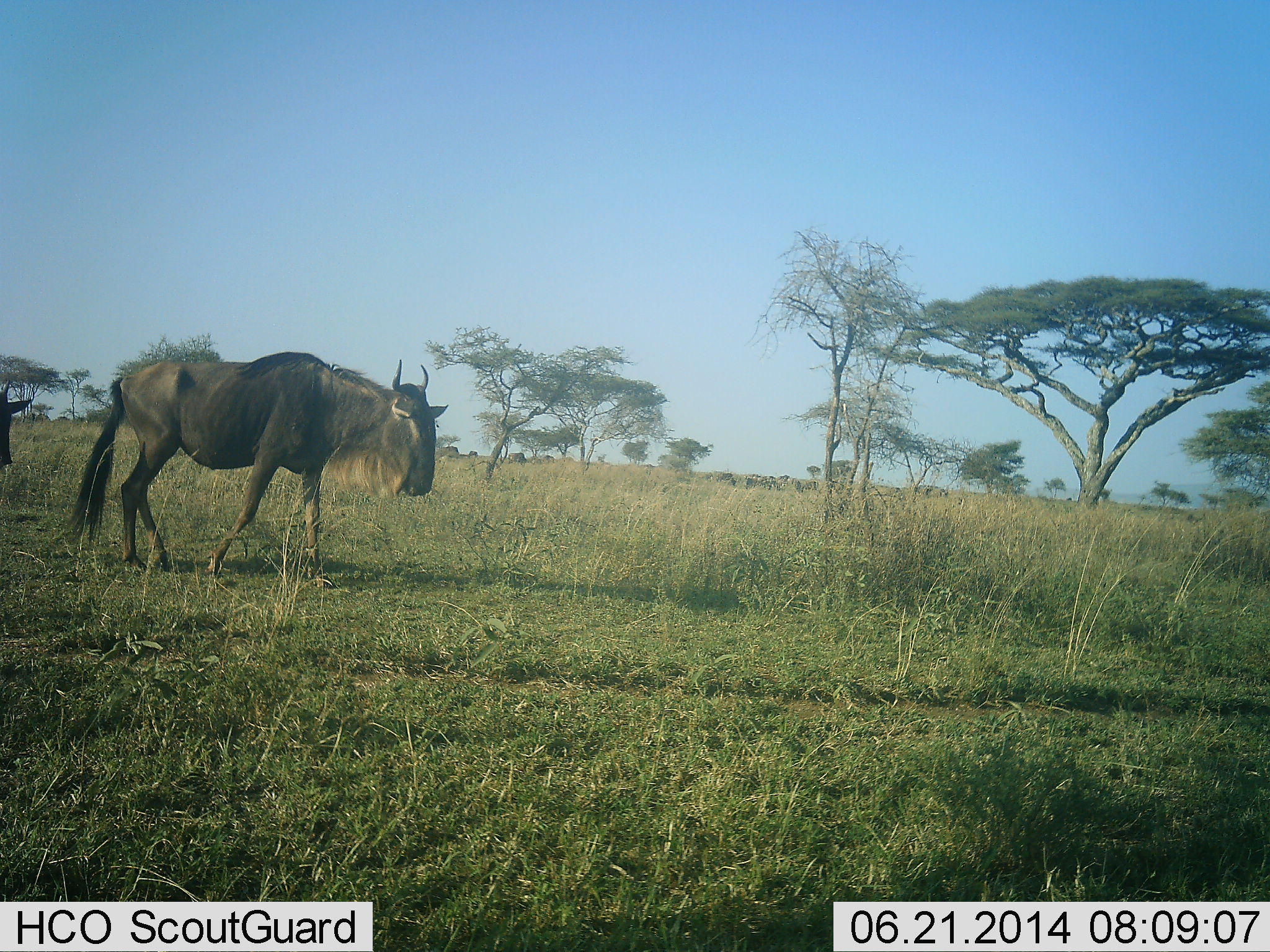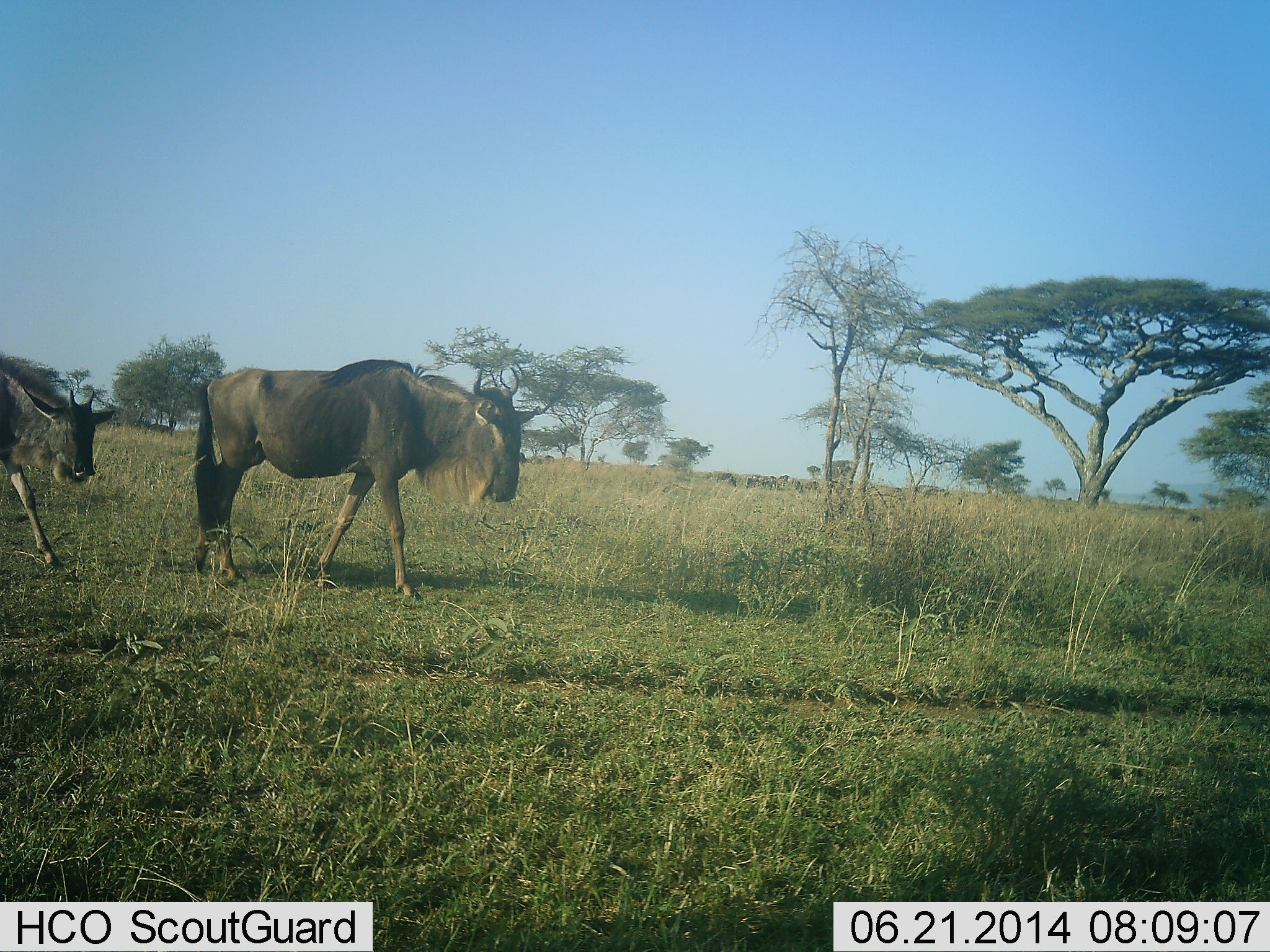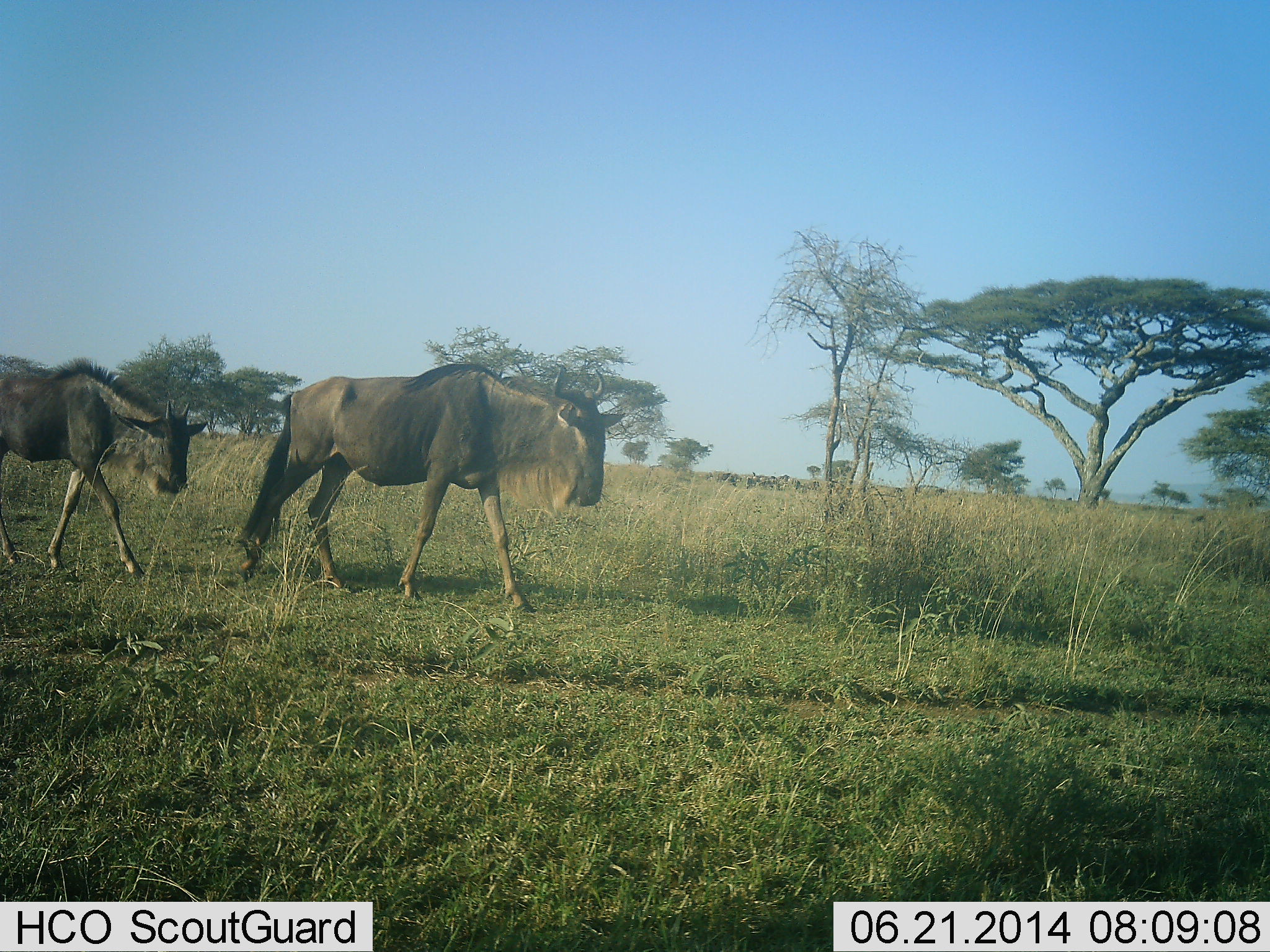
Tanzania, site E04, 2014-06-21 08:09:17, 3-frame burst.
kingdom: Animalia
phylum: Chordata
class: Mammalia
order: Artiodactyla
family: Bovidae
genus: Connochaetes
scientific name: Connochaetes taurinus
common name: blue wildebeest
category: wildebeest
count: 2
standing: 9%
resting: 0%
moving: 100%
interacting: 0%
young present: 9%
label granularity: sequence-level